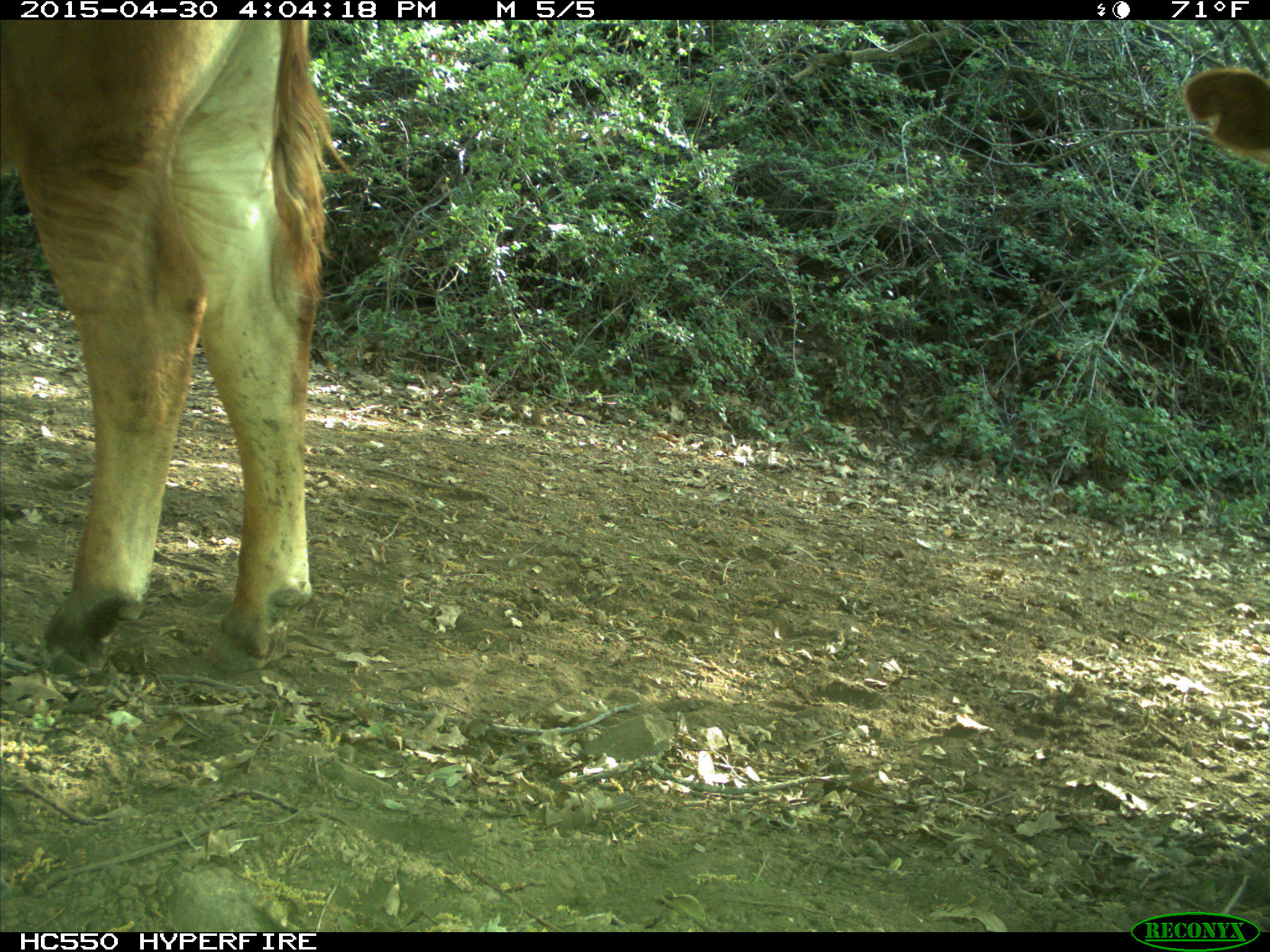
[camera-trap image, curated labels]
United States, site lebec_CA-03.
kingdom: Animalia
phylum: Chordata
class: Mammalia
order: Artiodactyla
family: Bovidae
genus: Bos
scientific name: Bos taurus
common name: domestic cow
Bos taurus (domestic cow).